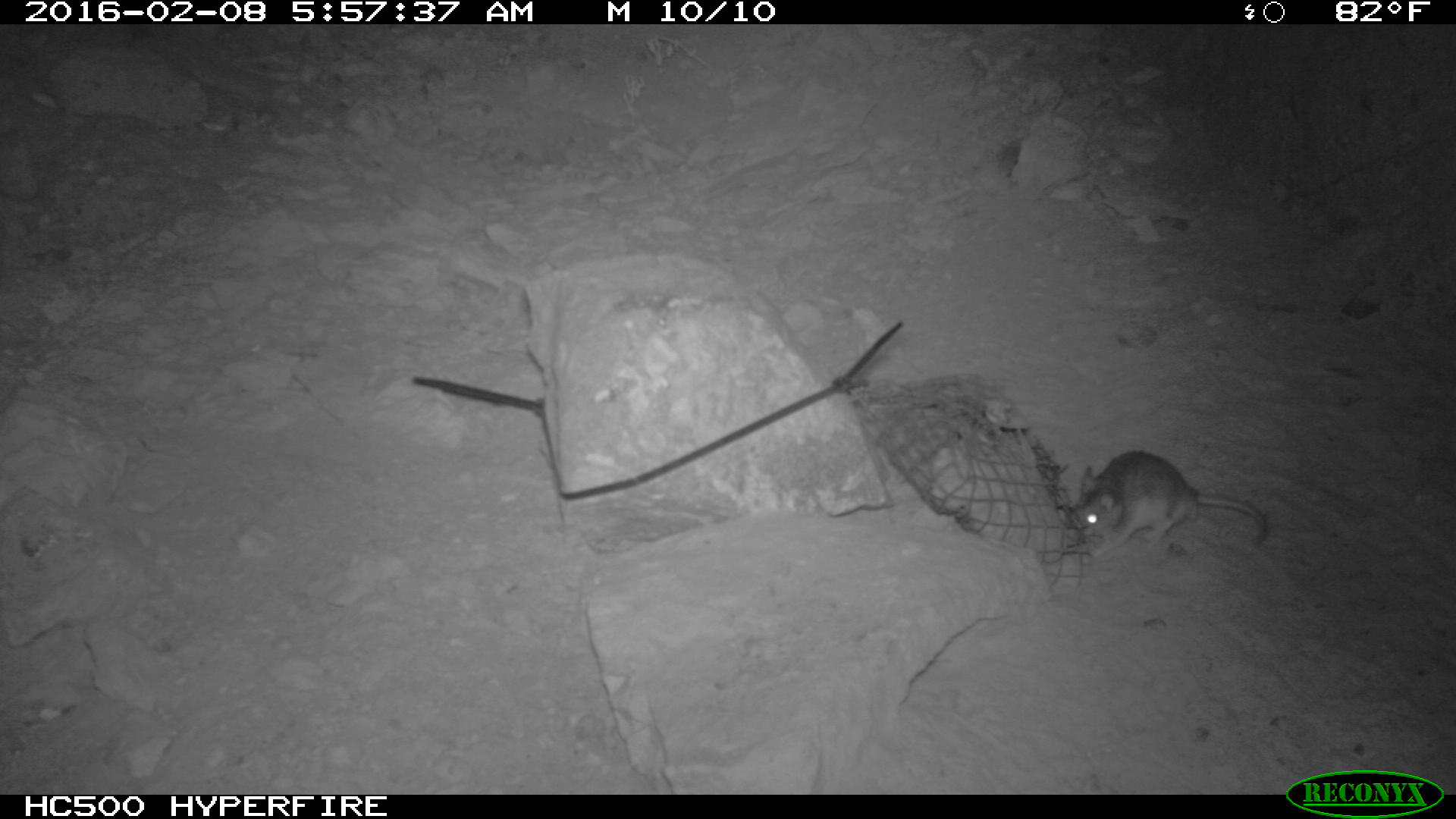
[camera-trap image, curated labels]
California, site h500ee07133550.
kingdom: Animalia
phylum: Chordata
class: Mammalia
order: Rodentia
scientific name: Rodentia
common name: rodent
Rodent (Rodentia).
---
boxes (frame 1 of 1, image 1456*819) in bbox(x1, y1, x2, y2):
rodent: bbox(1069, 449, 1266, 558)